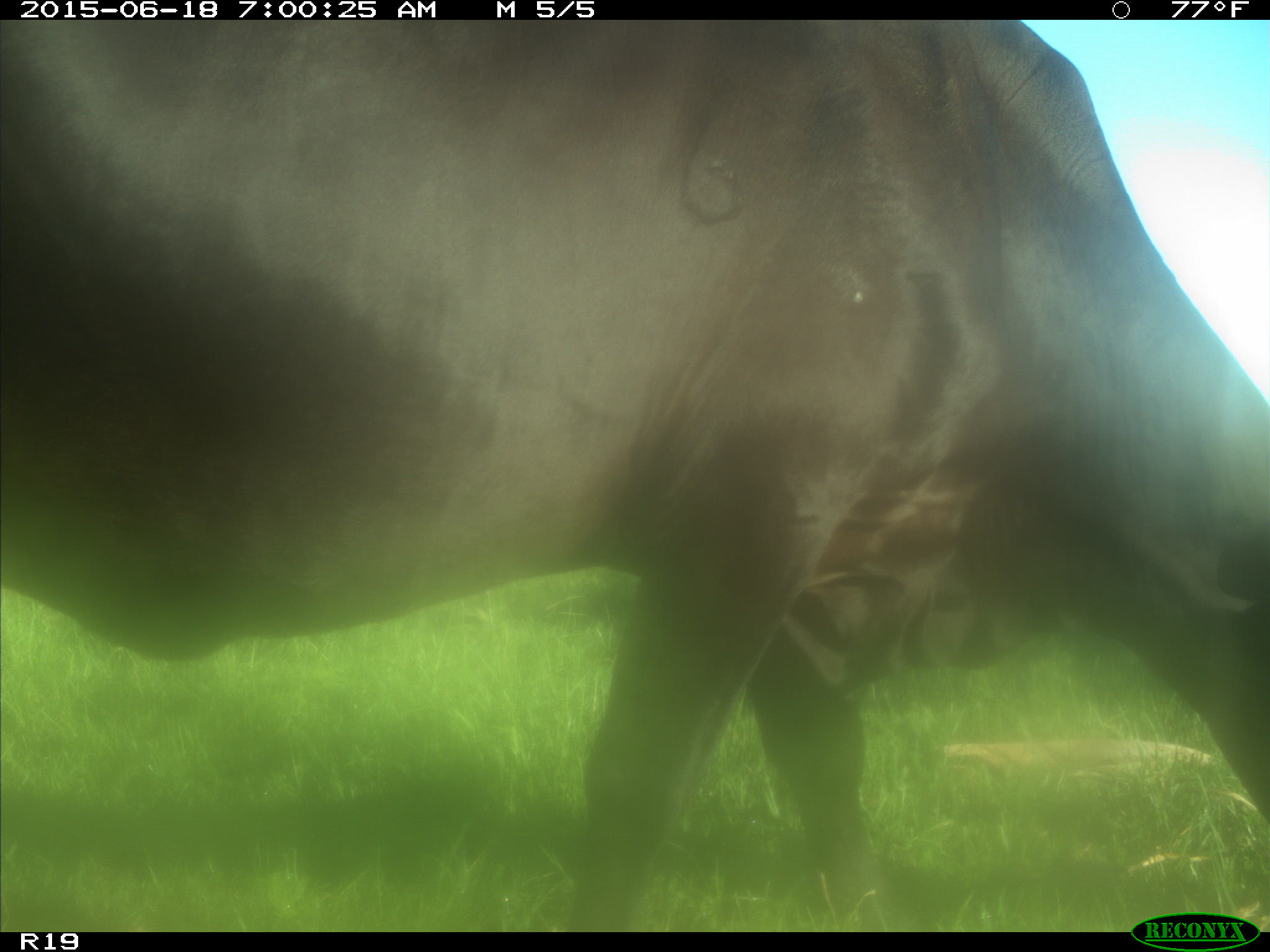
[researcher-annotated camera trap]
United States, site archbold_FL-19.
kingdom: Animalia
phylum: Chordata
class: Mammalia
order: Artiodactyla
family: Bovidae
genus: Bos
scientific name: Bos taurus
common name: domestic cow